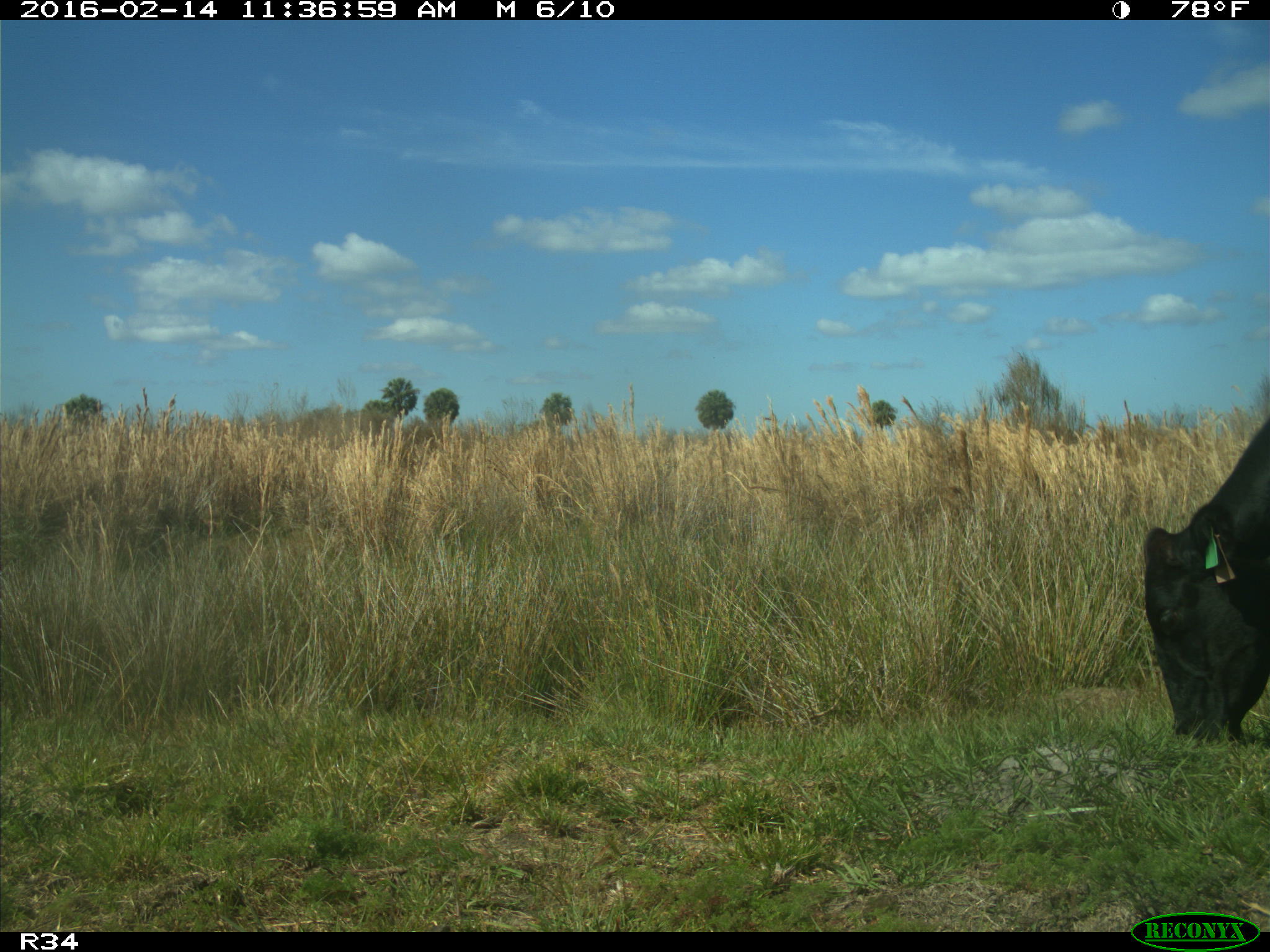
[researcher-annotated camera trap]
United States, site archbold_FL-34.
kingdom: Animalia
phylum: Chordata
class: Mammalia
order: Artiodactyla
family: Bovidae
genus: Bos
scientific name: Bos taurus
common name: domestic cow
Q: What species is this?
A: Bos taurus (domestic cow).